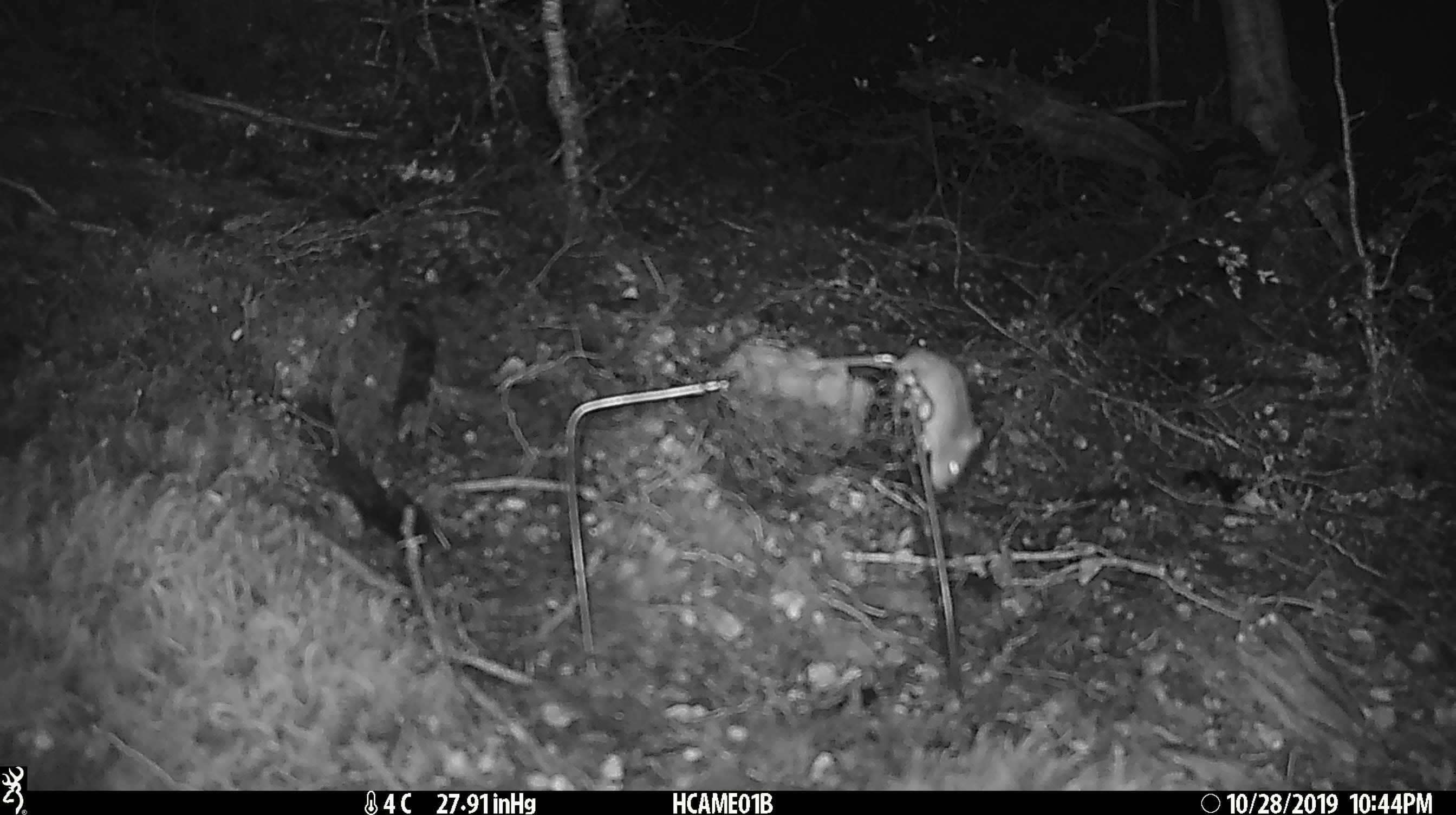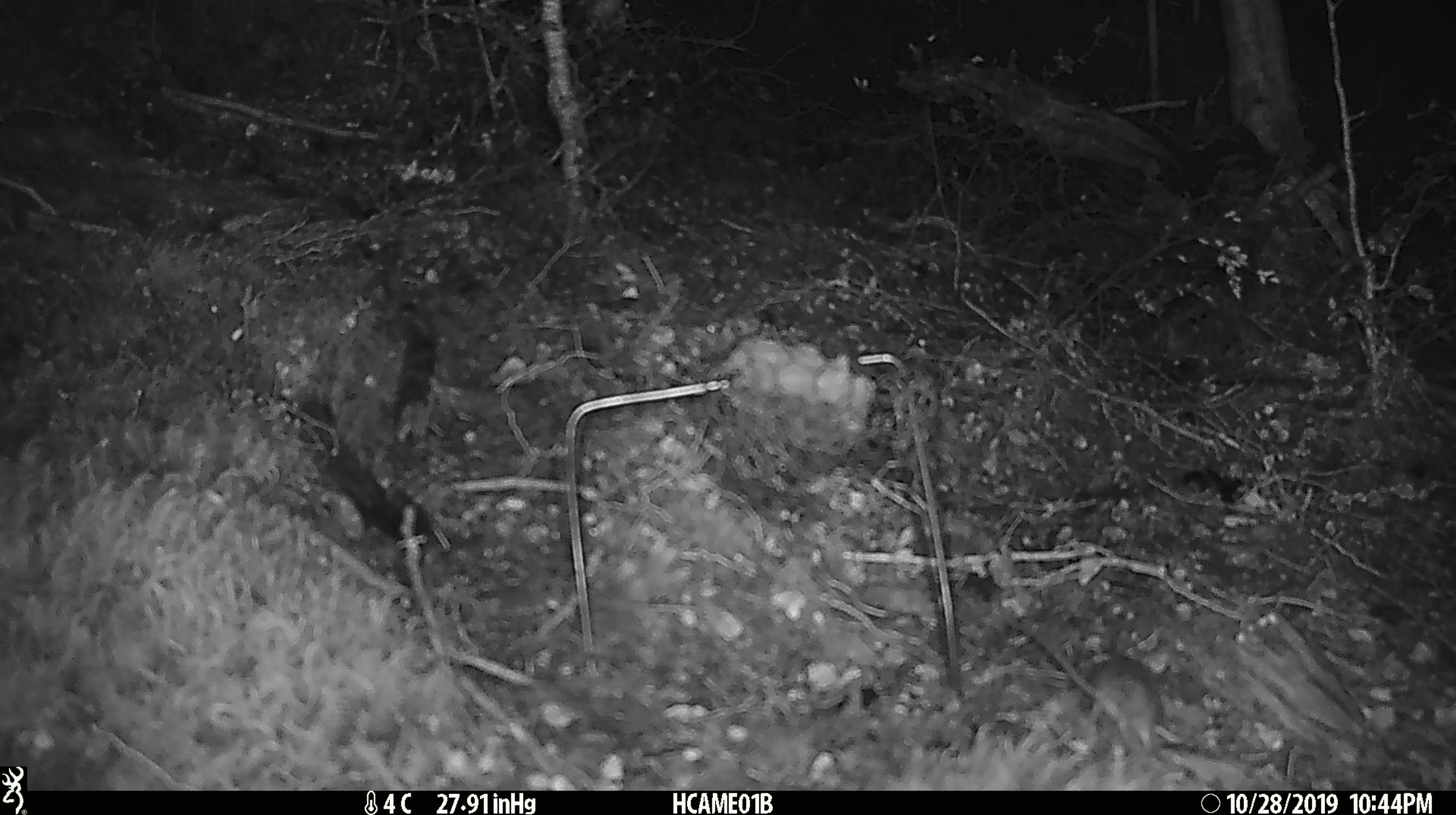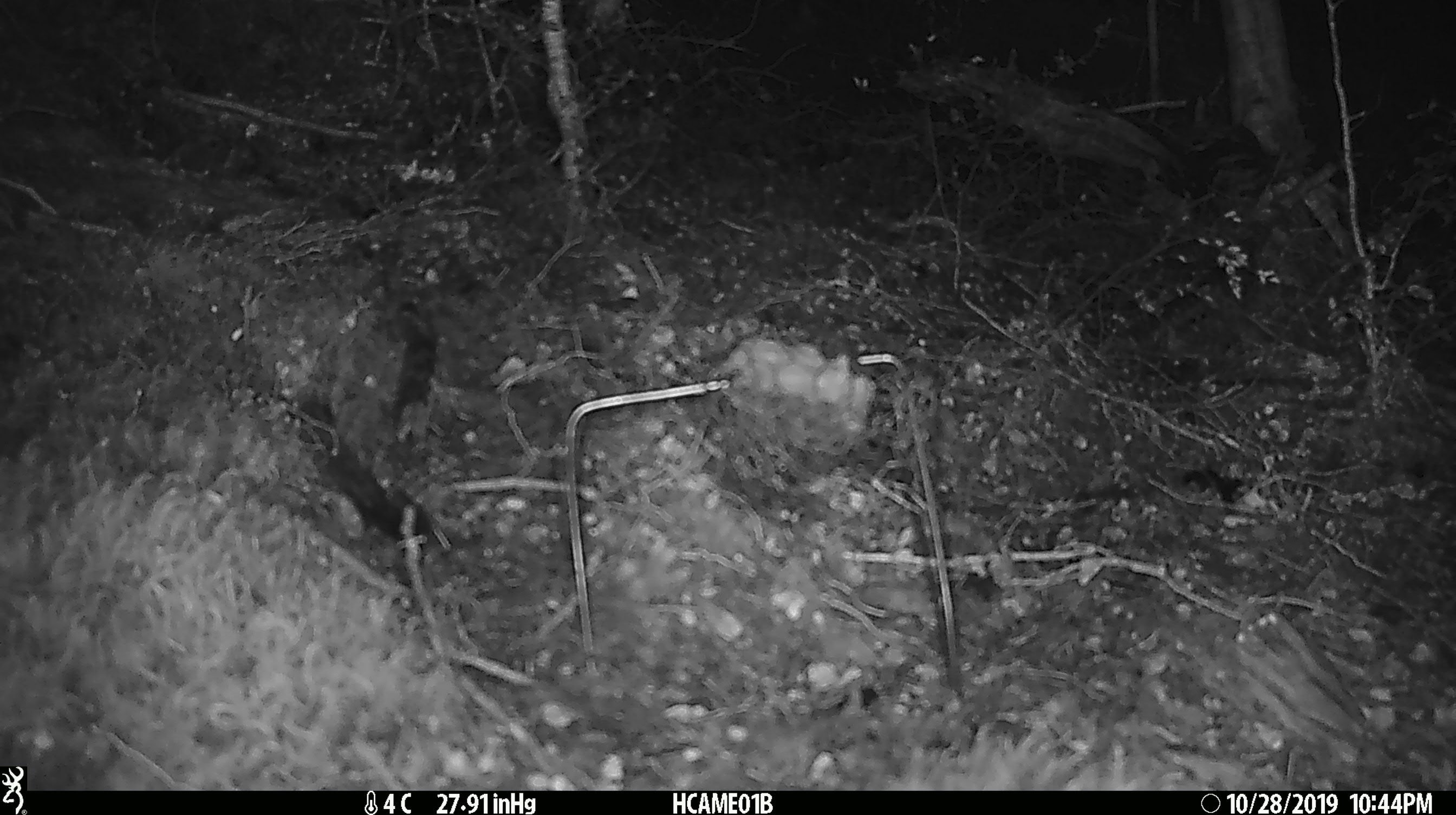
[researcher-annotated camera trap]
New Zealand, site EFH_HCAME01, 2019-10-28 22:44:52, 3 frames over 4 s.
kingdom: Animalia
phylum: Chordata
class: Mammalia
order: Rodentia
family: Muridae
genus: Mus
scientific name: Mus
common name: mouse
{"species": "mouse (Mus)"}